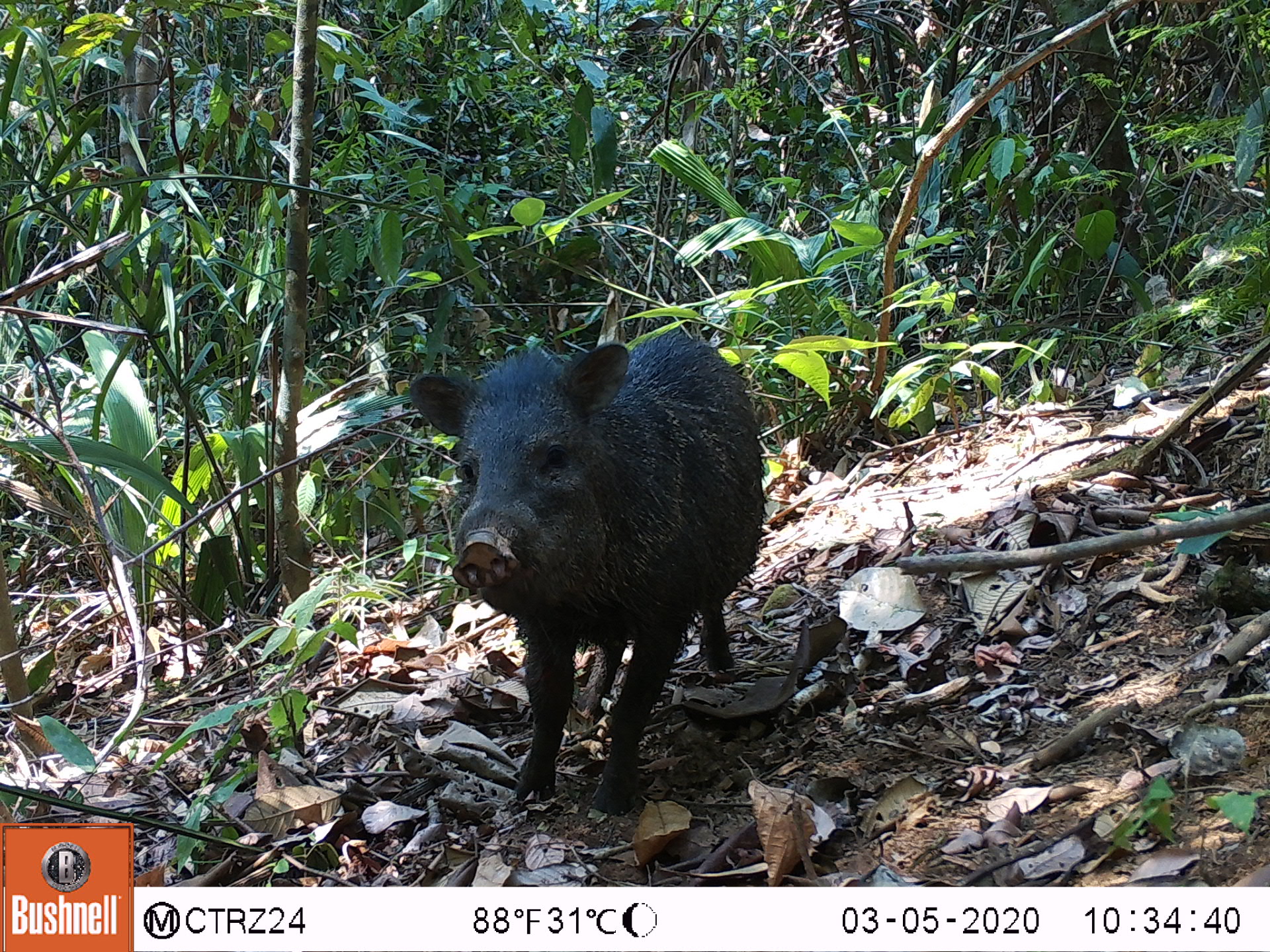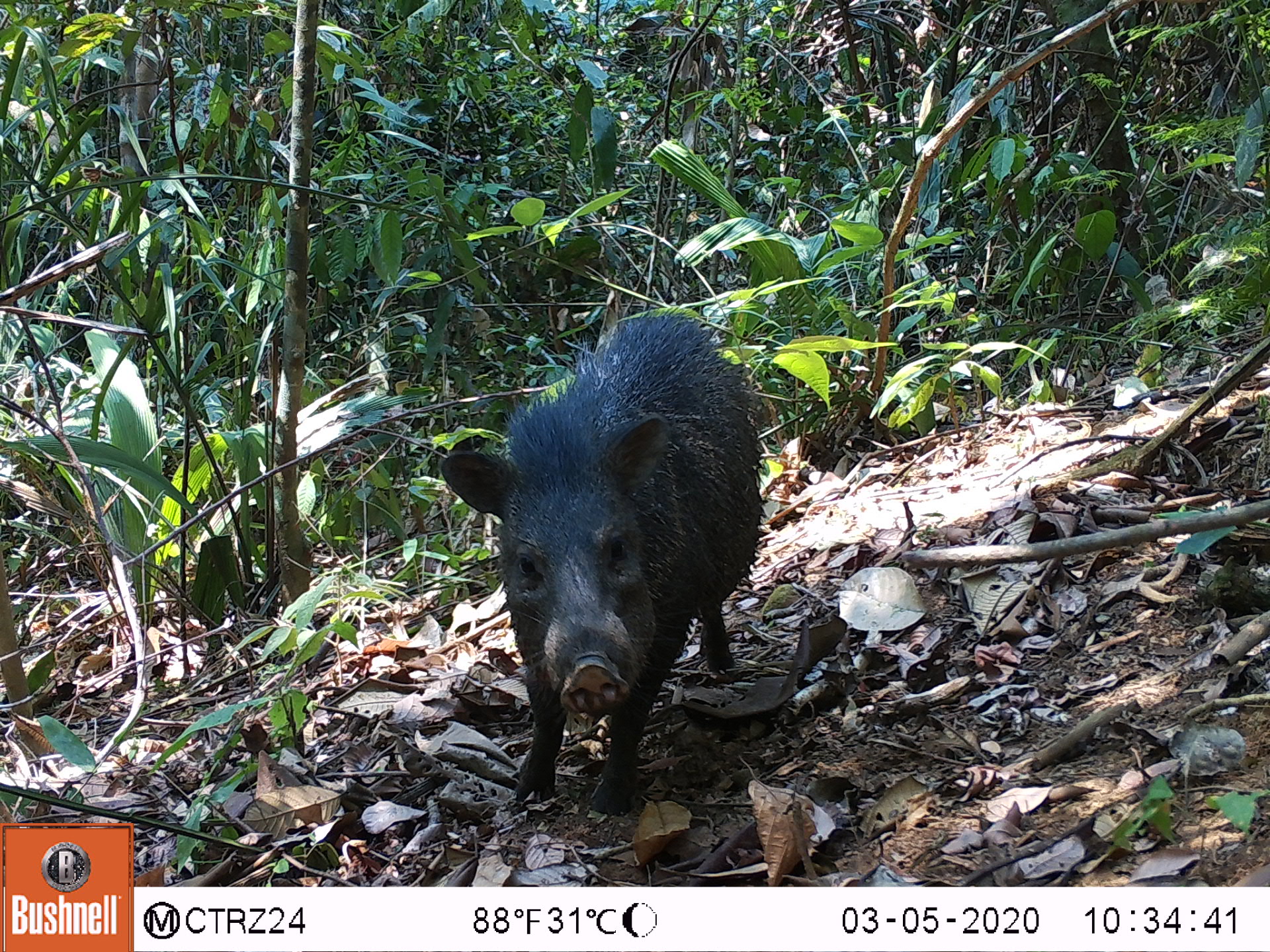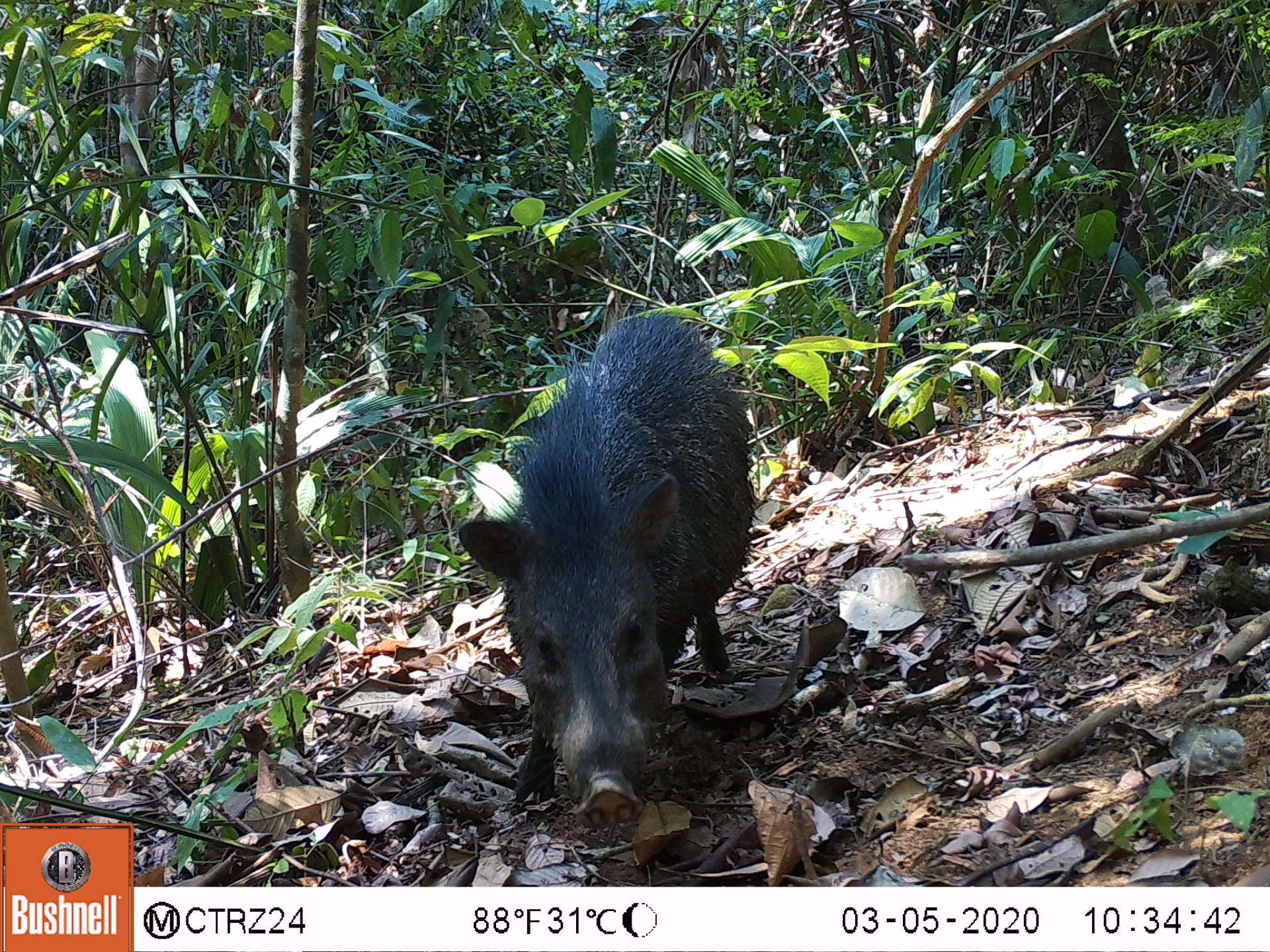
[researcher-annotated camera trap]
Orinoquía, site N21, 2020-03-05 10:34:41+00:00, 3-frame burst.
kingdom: Animalia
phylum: Chordata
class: Mammalia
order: Artiodactyla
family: Tayassuidae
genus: Pecari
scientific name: Pecari tajacu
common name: collared peccary